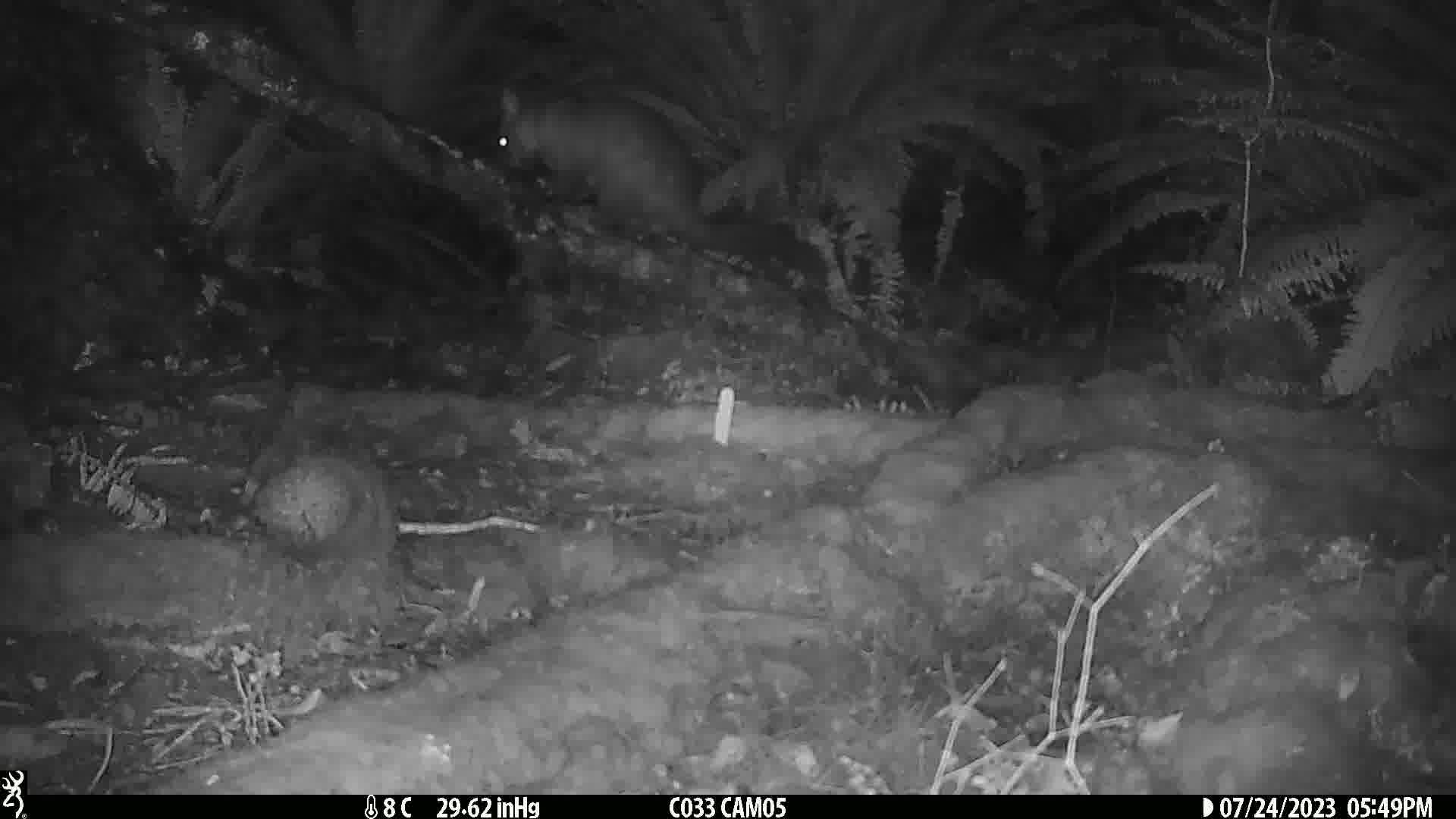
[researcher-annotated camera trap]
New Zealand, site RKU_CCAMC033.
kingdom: Animalia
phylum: Chordata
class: Mammalia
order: Diprotodontia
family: Phalangeridae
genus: Trichosurus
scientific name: Trichosurus vulpecula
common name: common brushtail possum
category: possum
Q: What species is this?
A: Possum (common brushtail possum) (Trichosurus vulpecula).